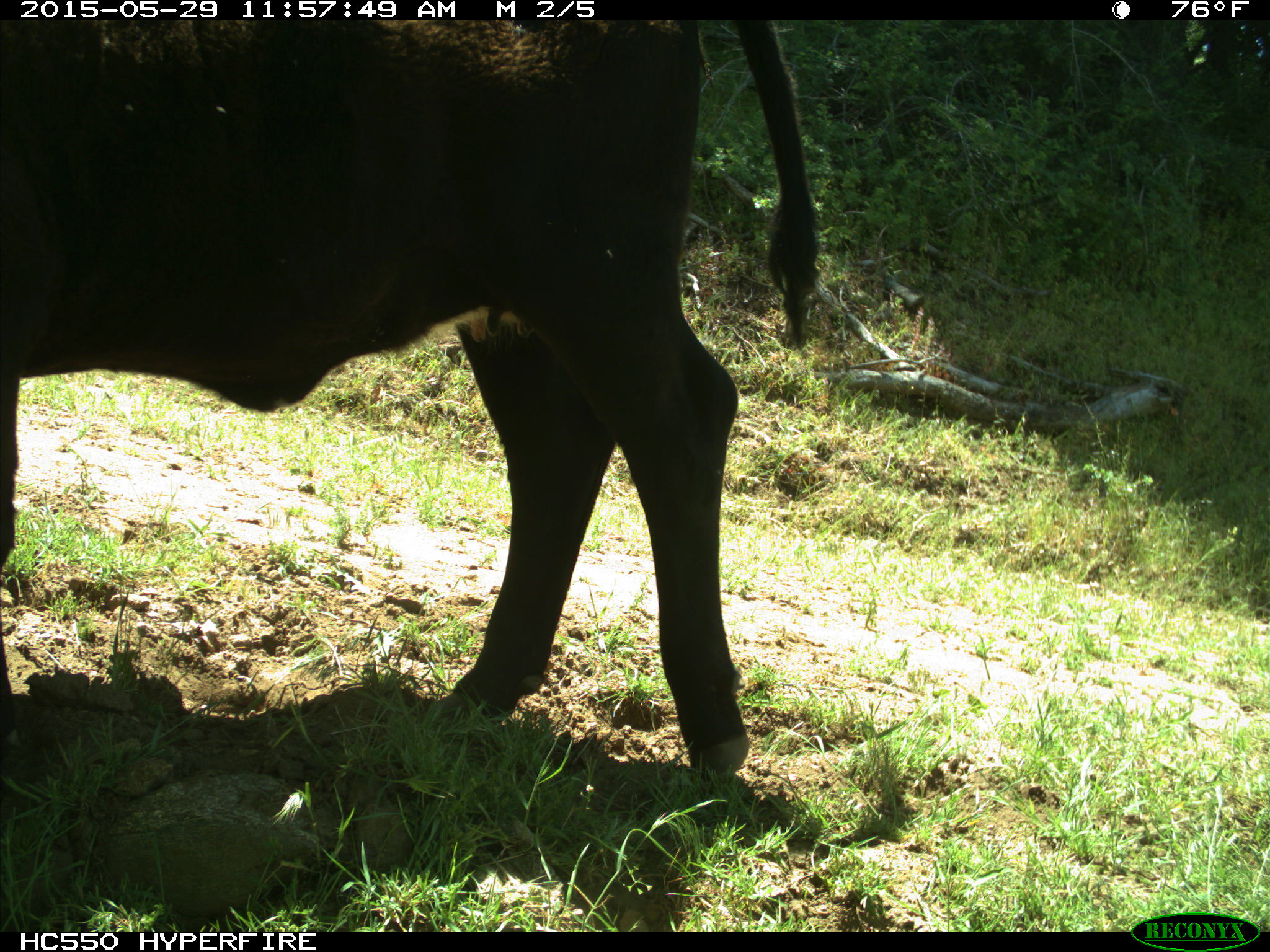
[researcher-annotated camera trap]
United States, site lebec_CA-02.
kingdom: Animalia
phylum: Chordata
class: Mammalia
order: Artiodactyla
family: Bovidae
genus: Bos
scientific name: Bos taurus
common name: domestic cow